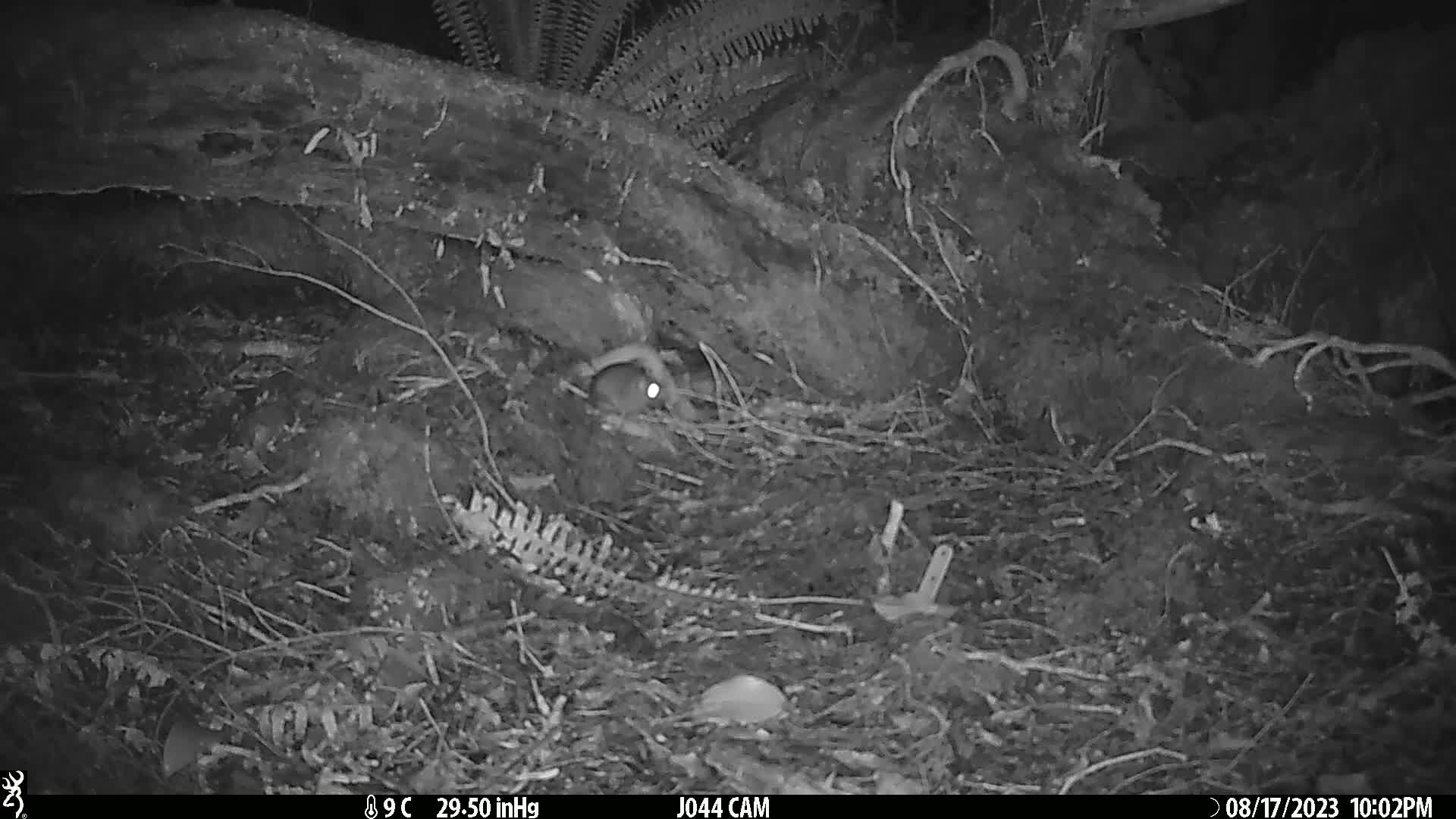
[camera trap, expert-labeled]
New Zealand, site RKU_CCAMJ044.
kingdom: Animalia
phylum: Chordata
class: Mammalia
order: Rodentia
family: Muridae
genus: Rattus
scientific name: Rattus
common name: rat